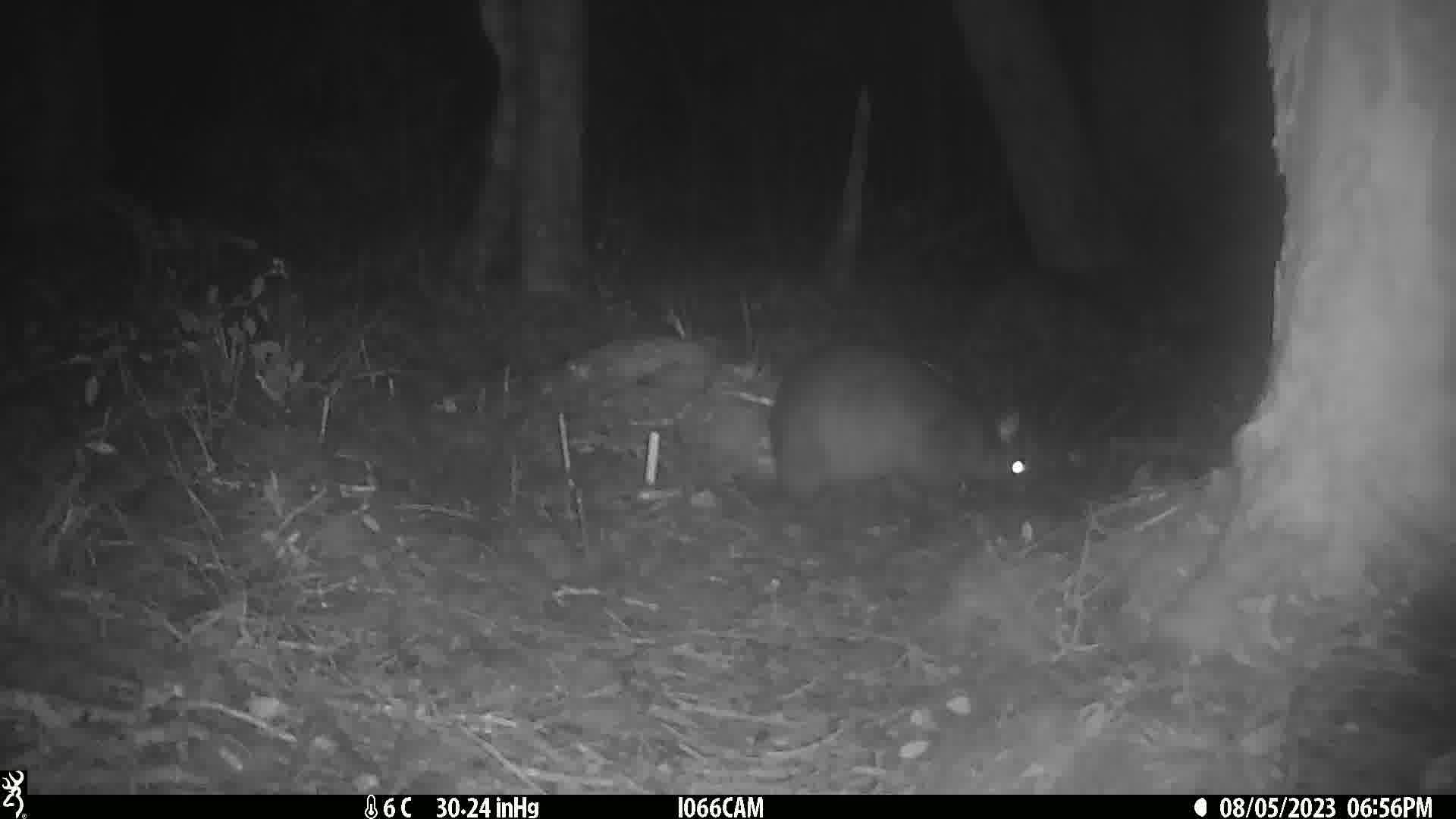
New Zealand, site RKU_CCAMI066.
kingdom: Animalia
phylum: Chordata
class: Mammalia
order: Diprotodontia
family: Phalangeridae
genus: Trichosurus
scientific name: Trichosurus vulpecula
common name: common brushtail possum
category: possum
Possum (common brushtail possum) (Trichosurus vulpecula).